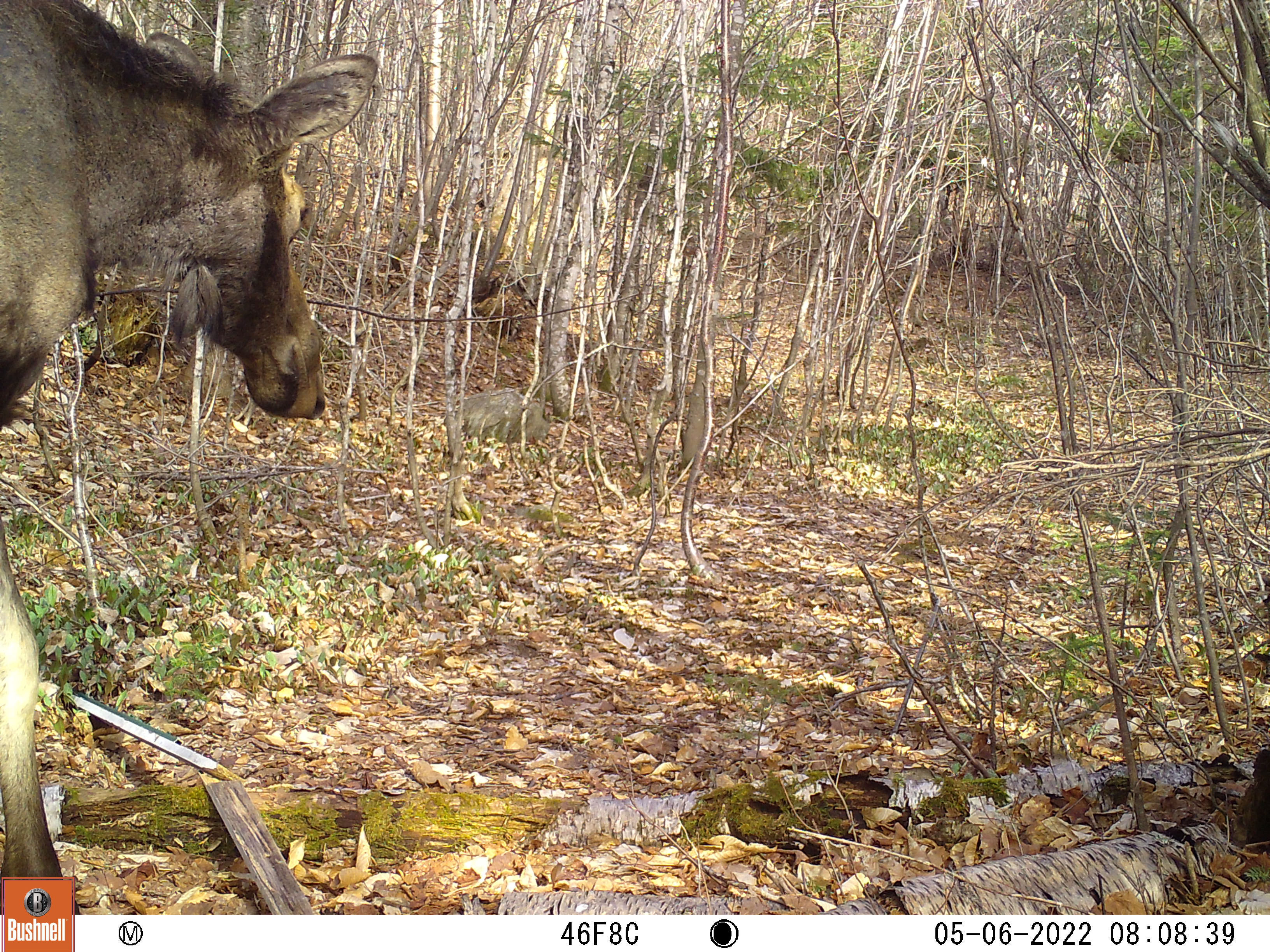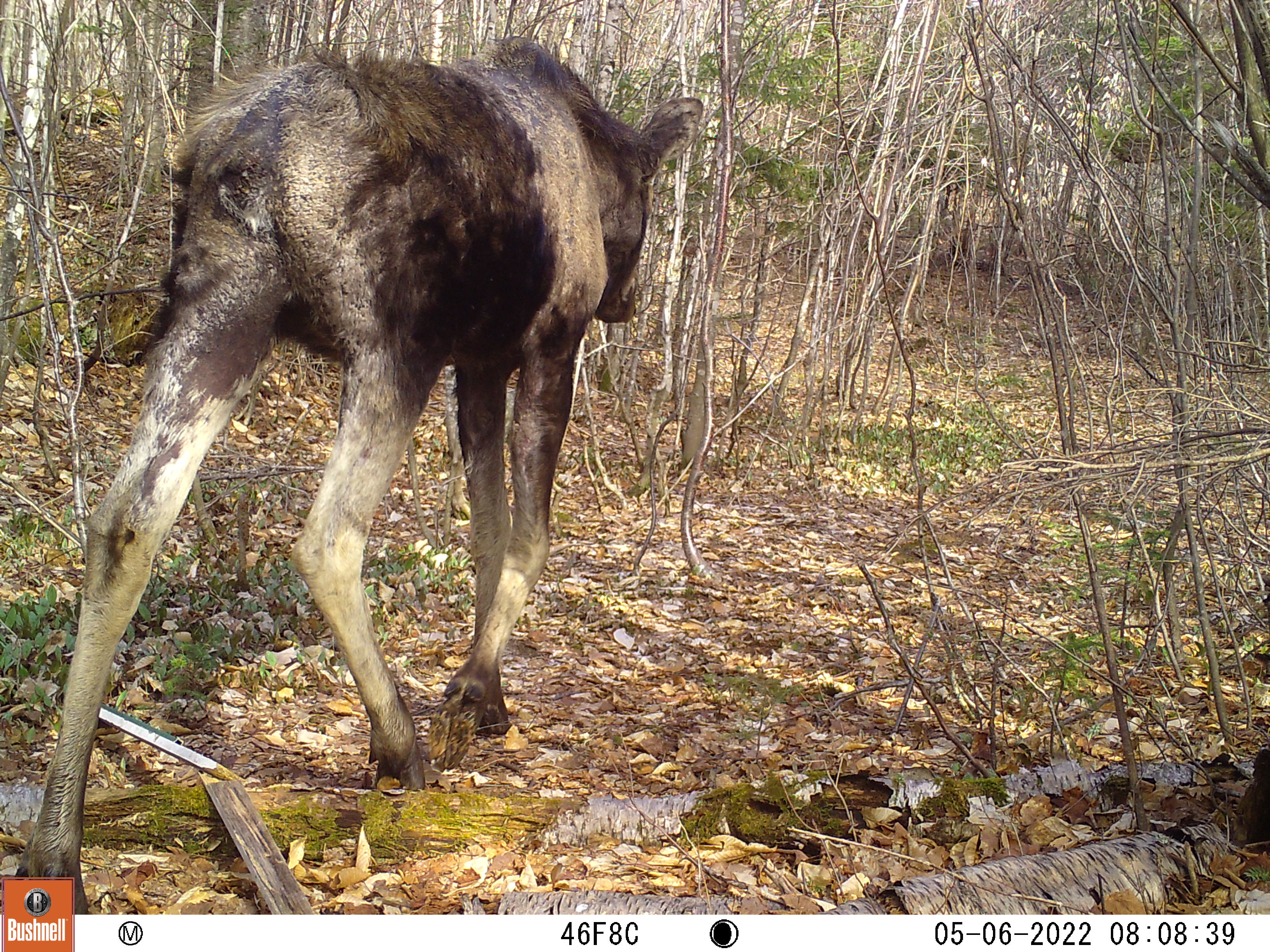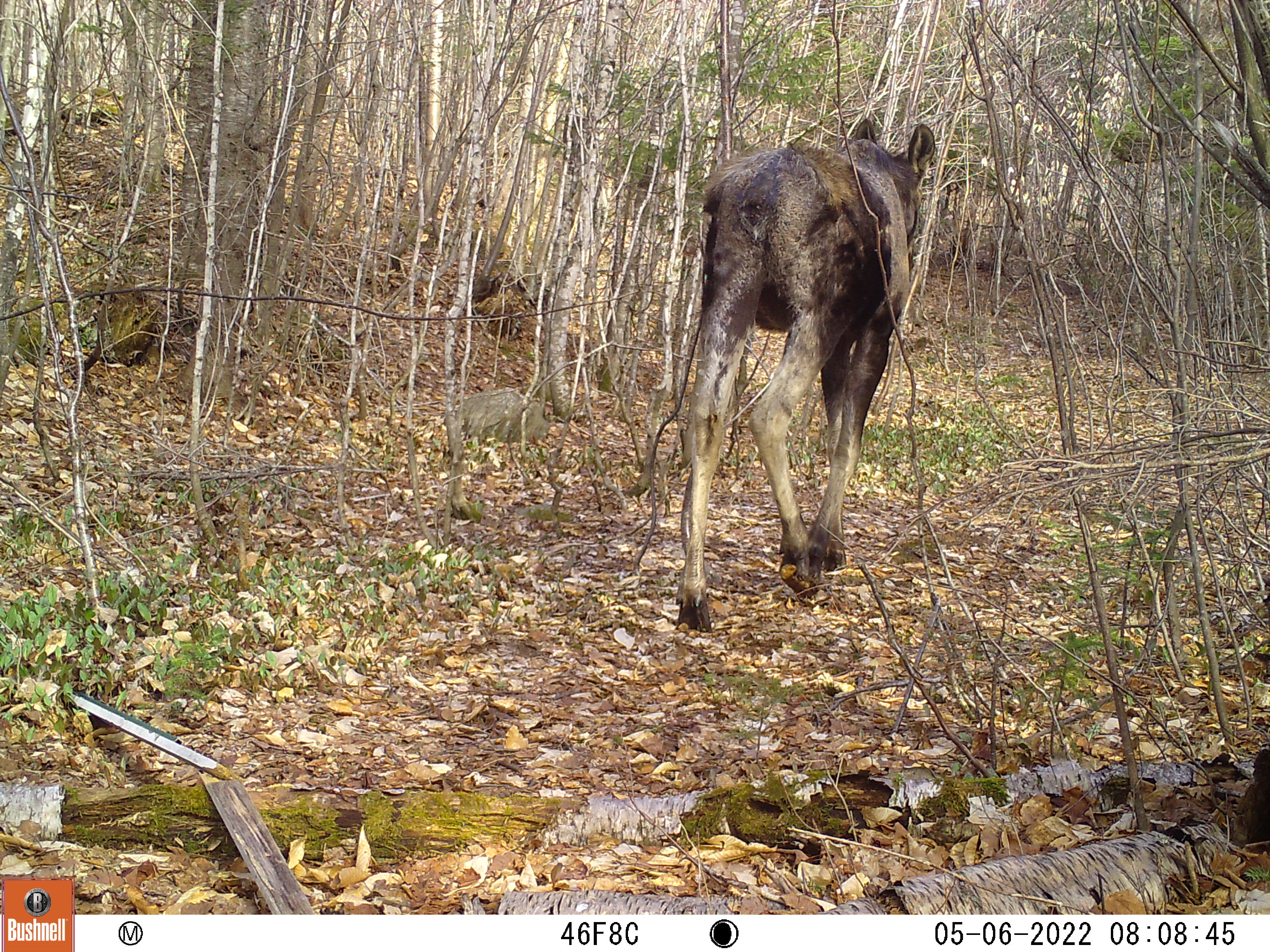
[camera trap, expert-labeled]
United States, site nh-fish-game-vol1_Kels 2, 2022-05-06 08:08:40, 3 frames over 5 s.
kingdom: Animalia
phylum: Chordata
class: Mammalia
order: Artiodactyla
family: Cervidae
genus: Alces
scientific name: Alces alces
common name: moose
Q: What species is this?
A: Moose (Alces alces).